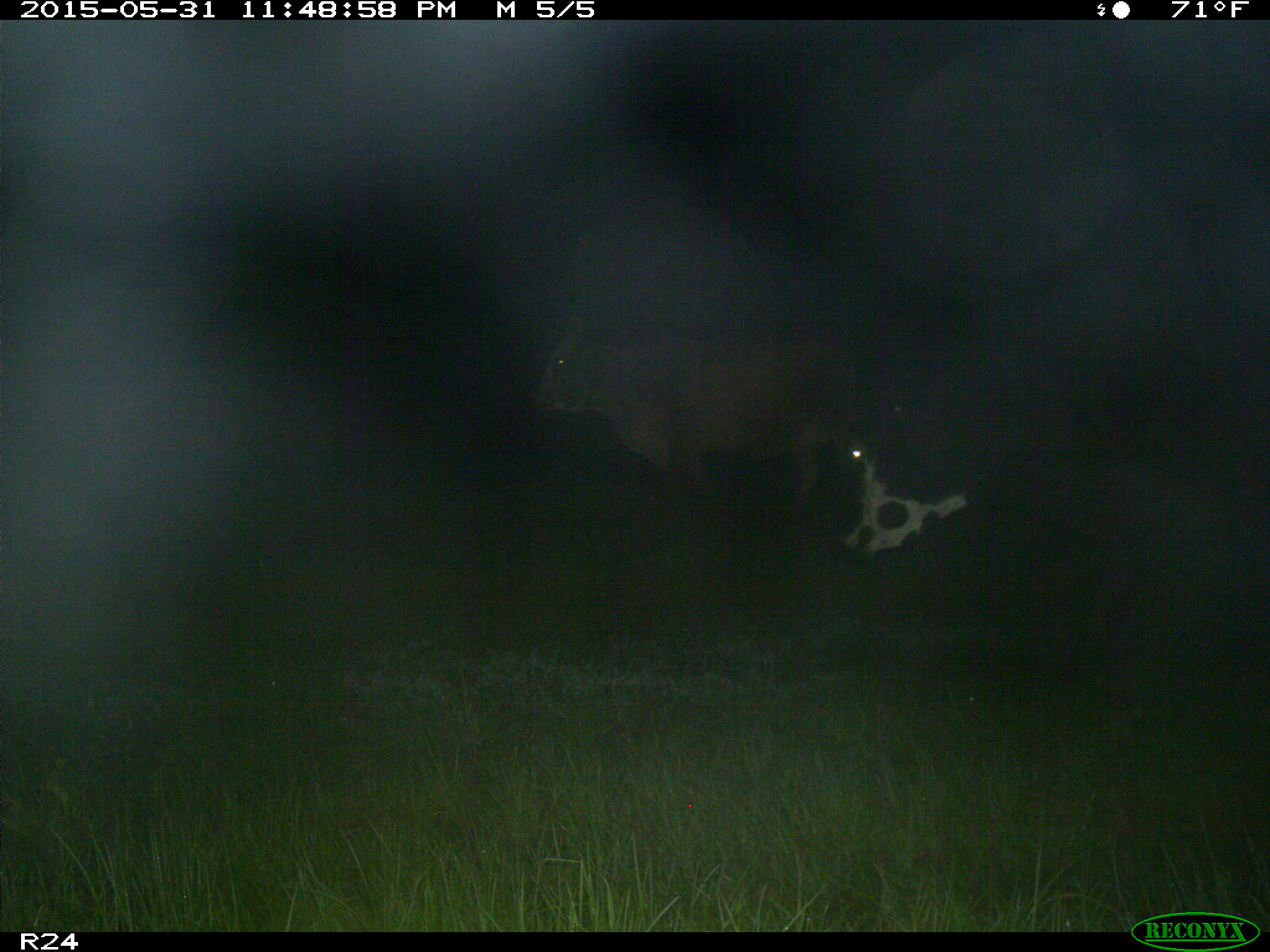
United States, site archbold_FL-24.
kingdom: Animalia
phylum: Chordata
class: Mammalia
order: Artiodactyla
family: Bovidae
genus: Bos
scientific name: Bos taurus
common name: domestic cow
Bos taurus (domestic cow).